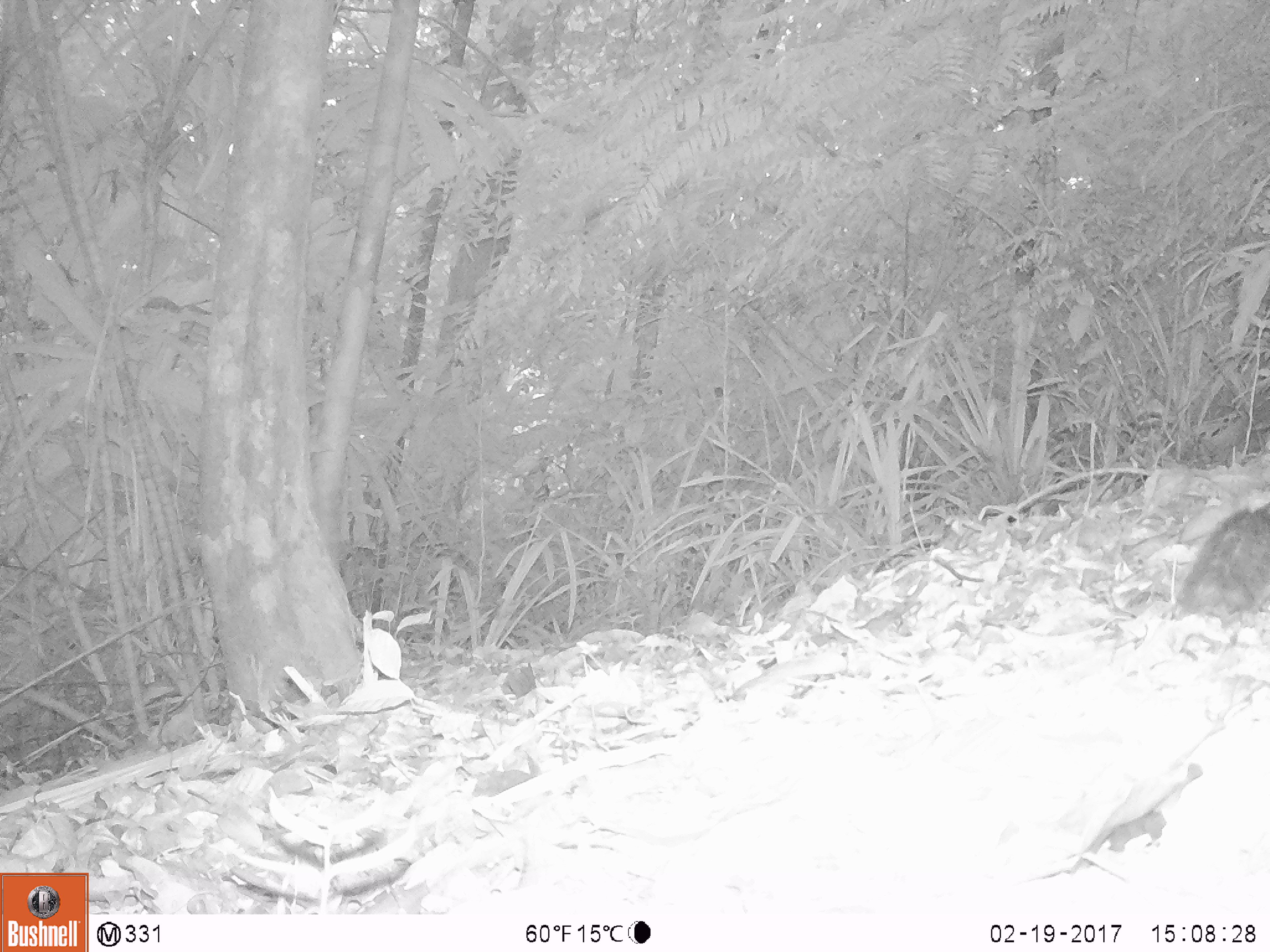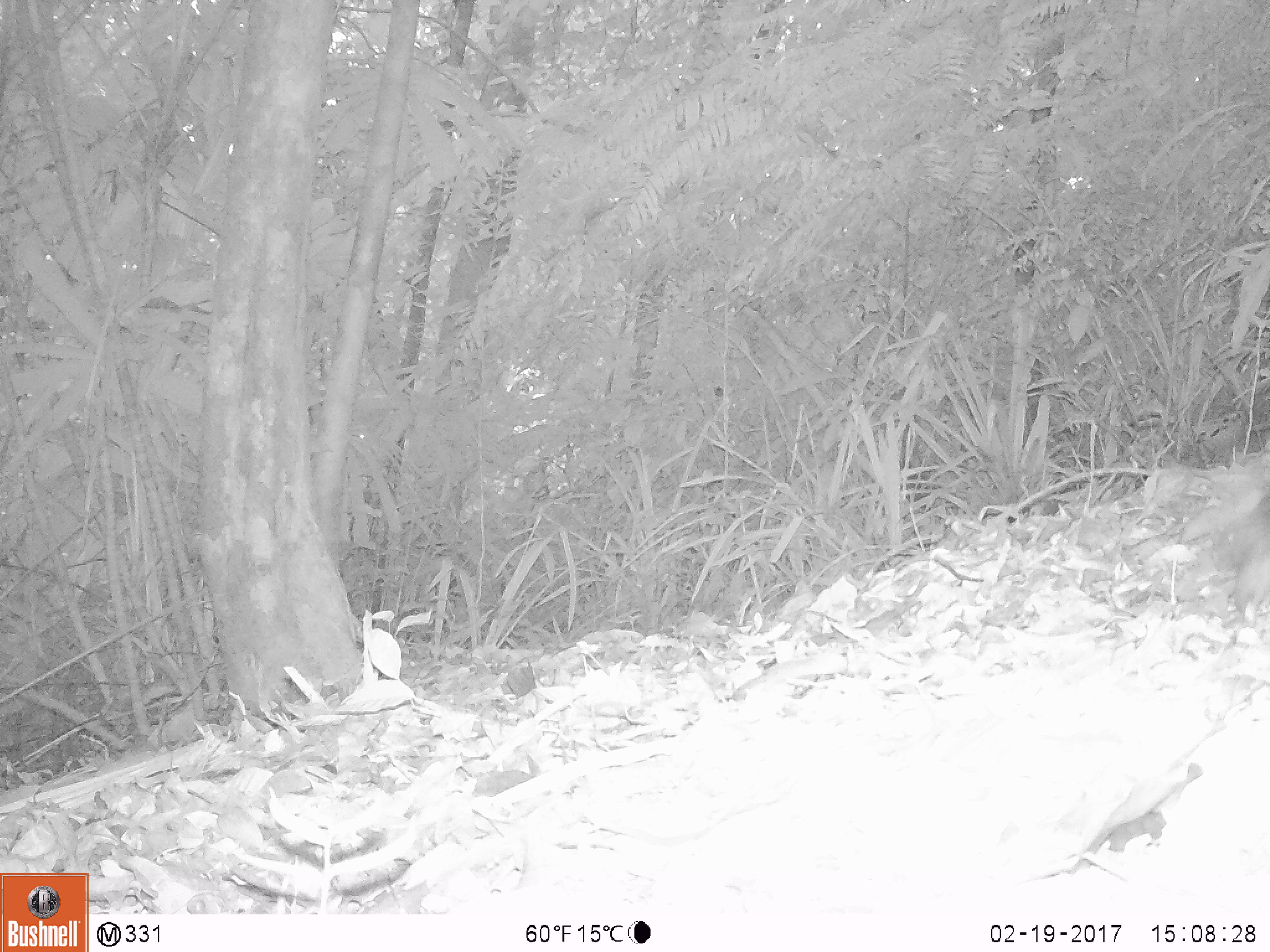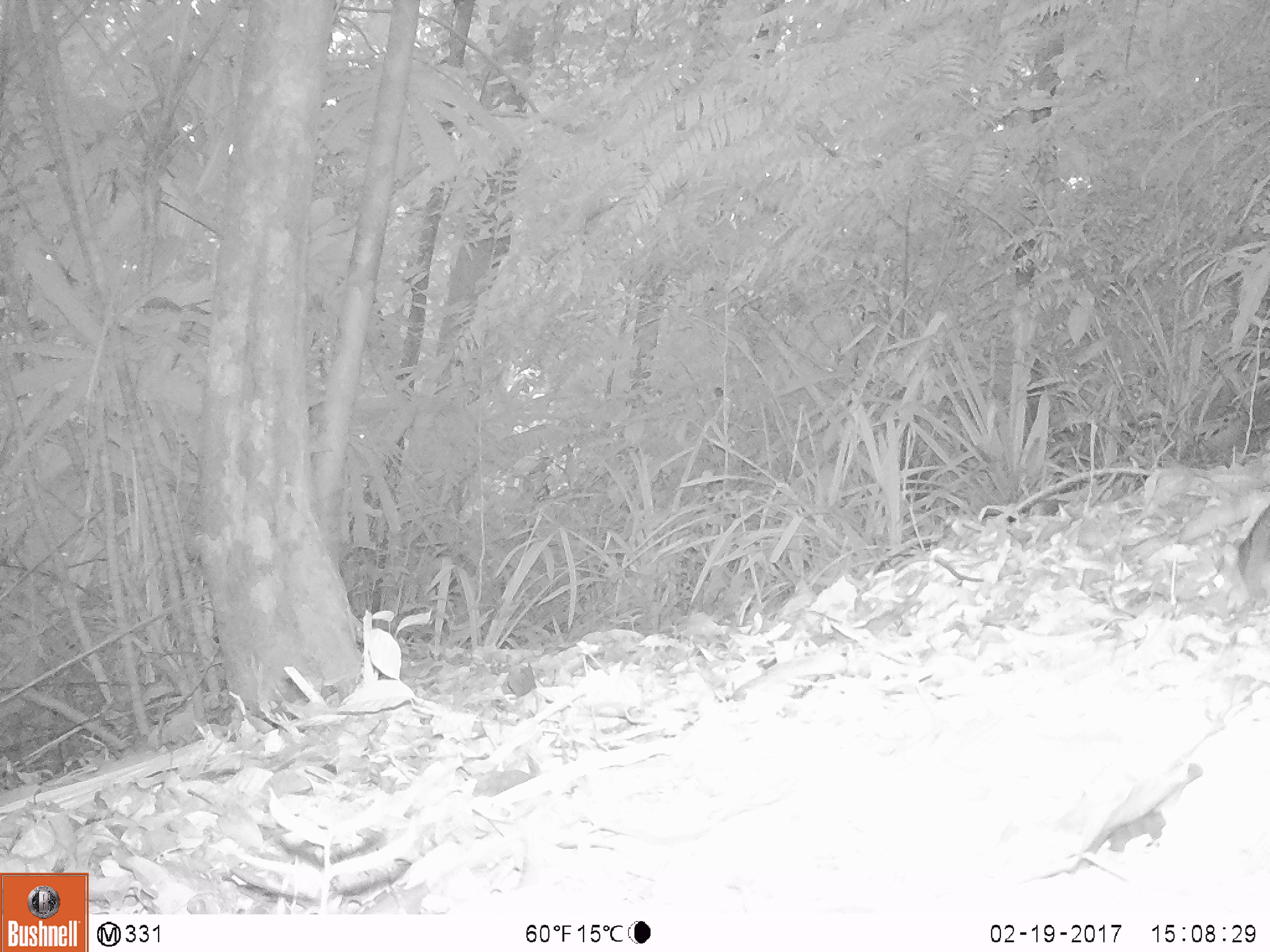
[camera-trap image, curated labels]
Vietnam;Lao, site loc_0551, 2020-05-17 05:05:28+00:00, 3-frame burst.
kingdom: Animalia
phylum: Chordata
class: Mammalia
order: Rodentia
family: Sciuridae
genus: Dremomys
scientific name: Dremomys rufigenis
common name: red-cheeked squirrel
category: red cheeked squirrel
Red cheeked squirrel (red-cheeked squirrel) (Dremomys rufigenis). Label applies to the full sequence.